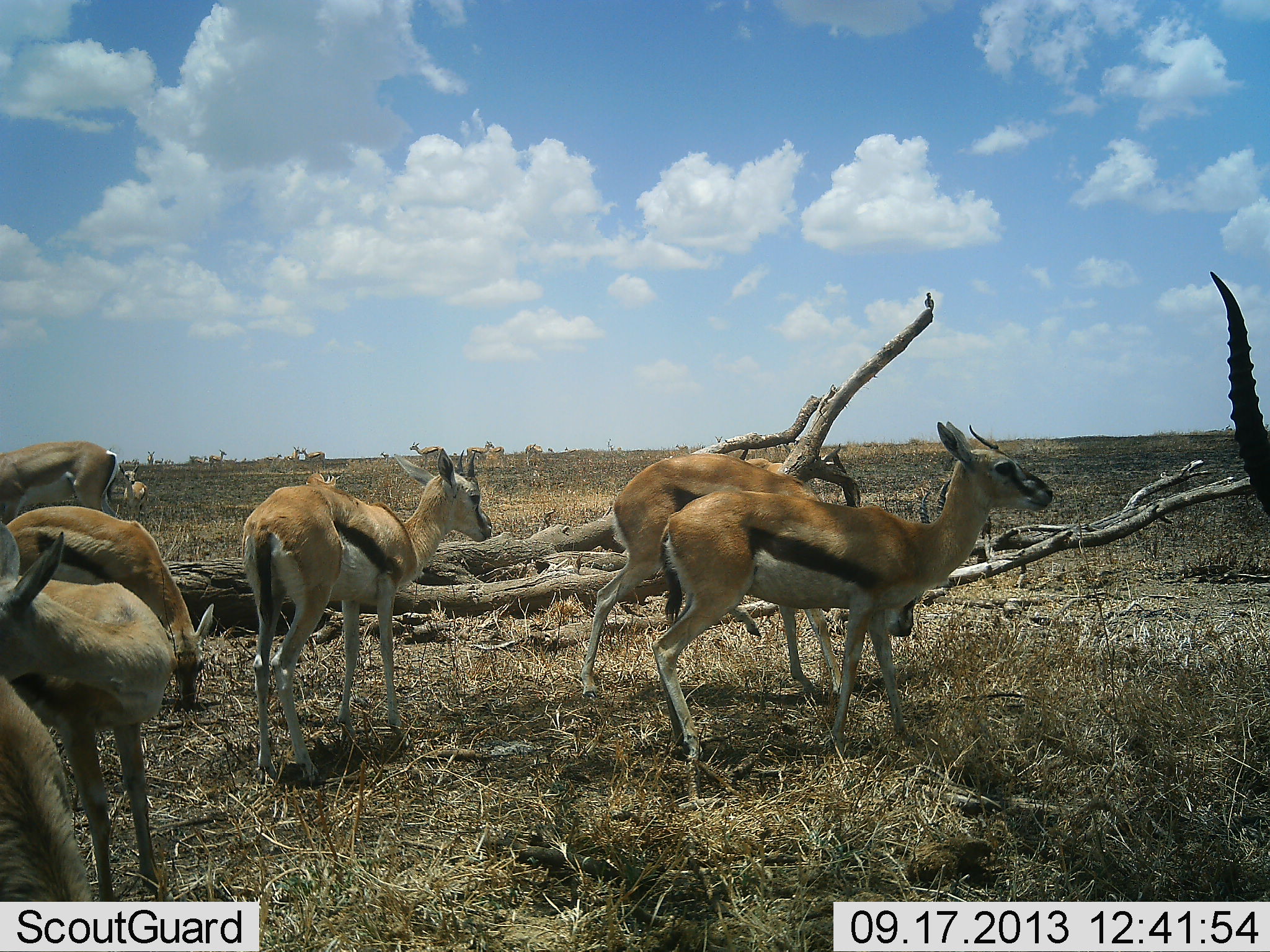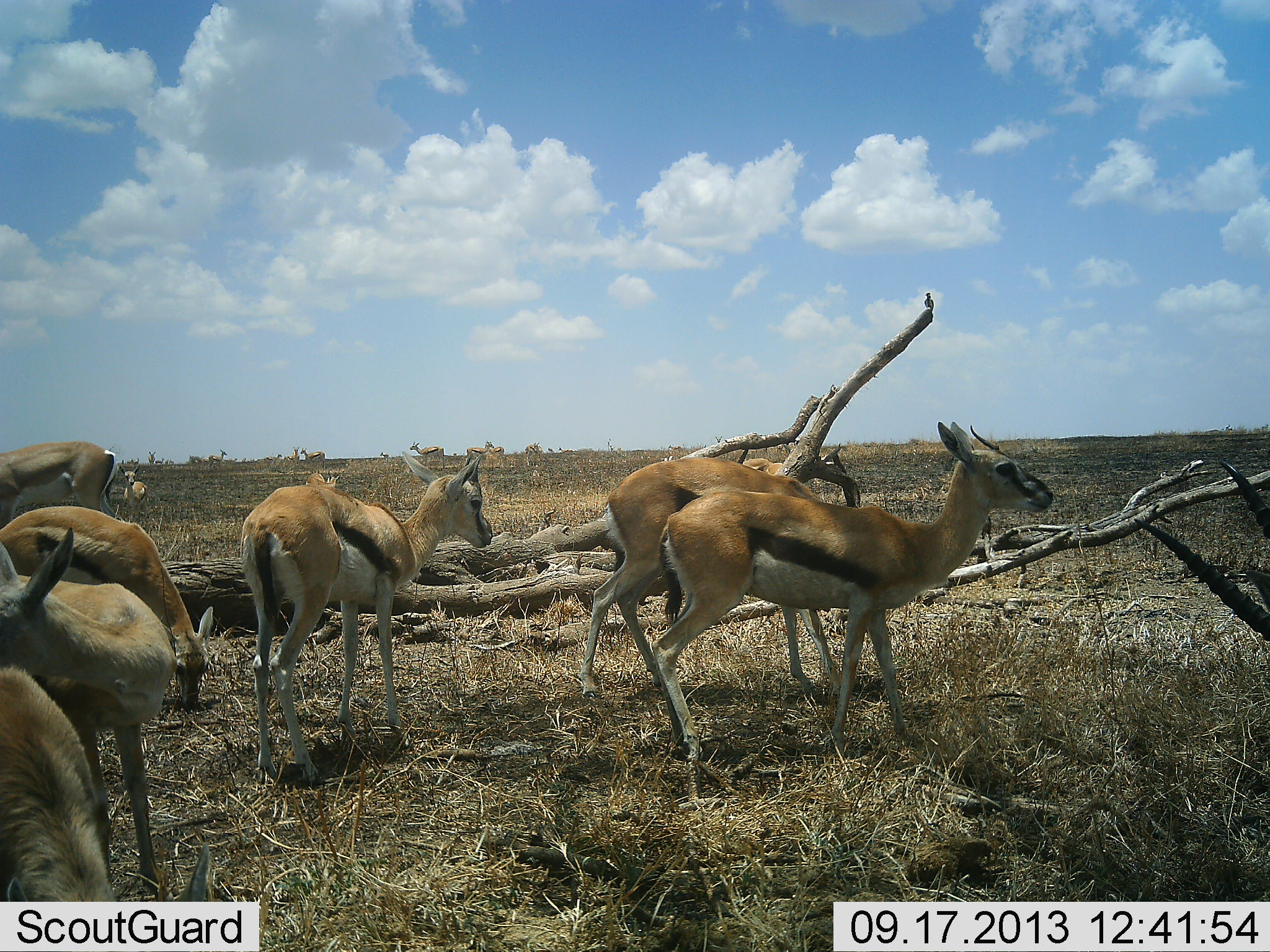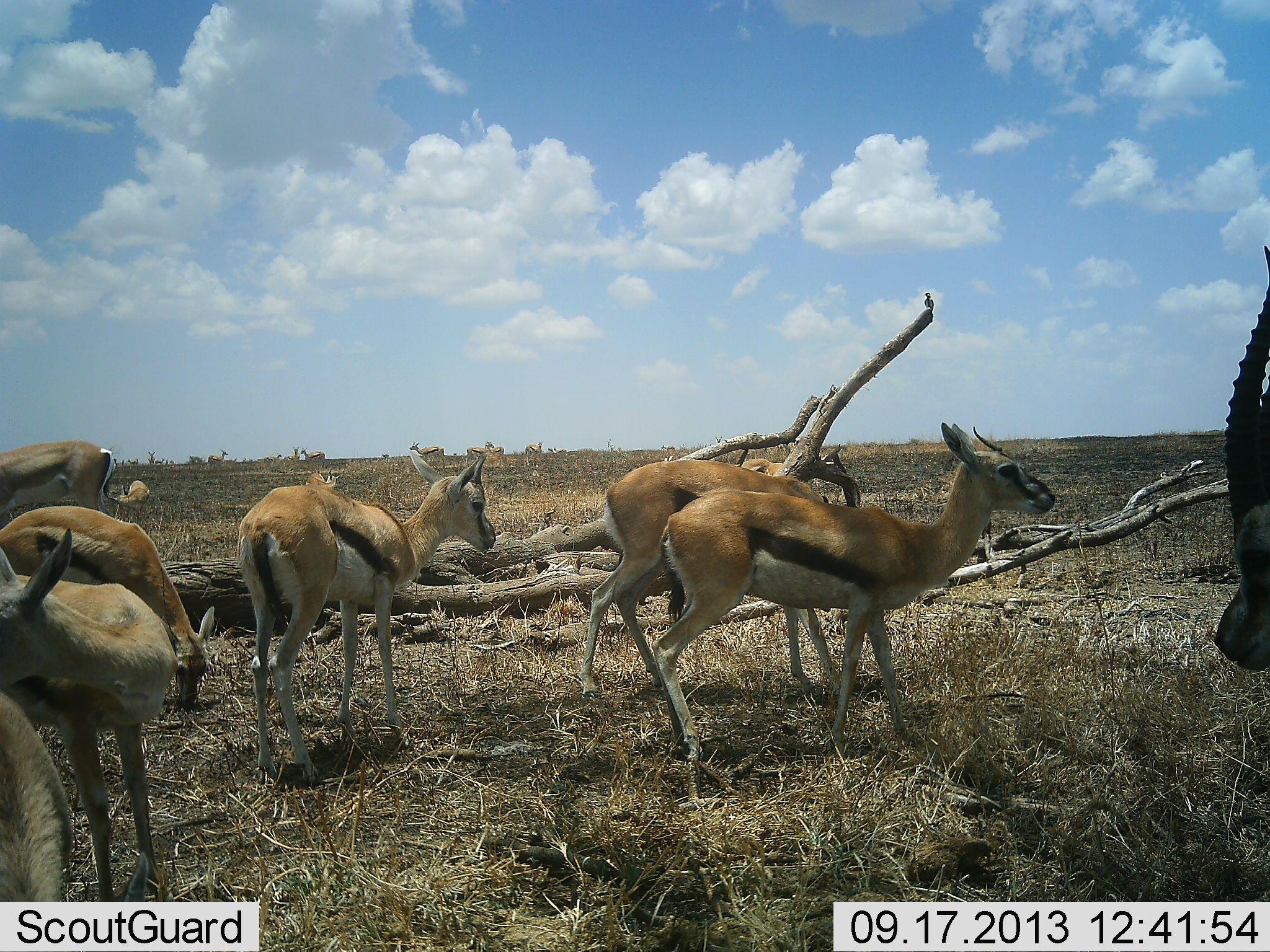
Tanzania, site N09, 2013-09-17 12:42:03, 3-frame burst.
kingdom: Animalia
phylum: Chordata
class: Mammalia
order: Artiodactyla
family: Bovidae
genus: Eudorcas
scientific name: Eudorcas thomsonii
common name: thomson's gazelle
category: gazellethomsons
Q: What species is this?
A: Gazellethomsons (thomson's gazelle) (Eudorcas thomsonii).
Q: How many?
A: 11-50.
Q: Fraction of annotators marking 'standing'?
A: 97%.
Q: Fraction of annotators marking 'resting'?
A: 10%.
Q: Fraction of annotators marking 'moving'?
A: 30%.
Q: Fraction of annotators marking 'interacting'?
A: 10%.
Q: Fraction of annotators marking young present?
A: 10%.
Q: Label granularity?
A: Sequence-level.